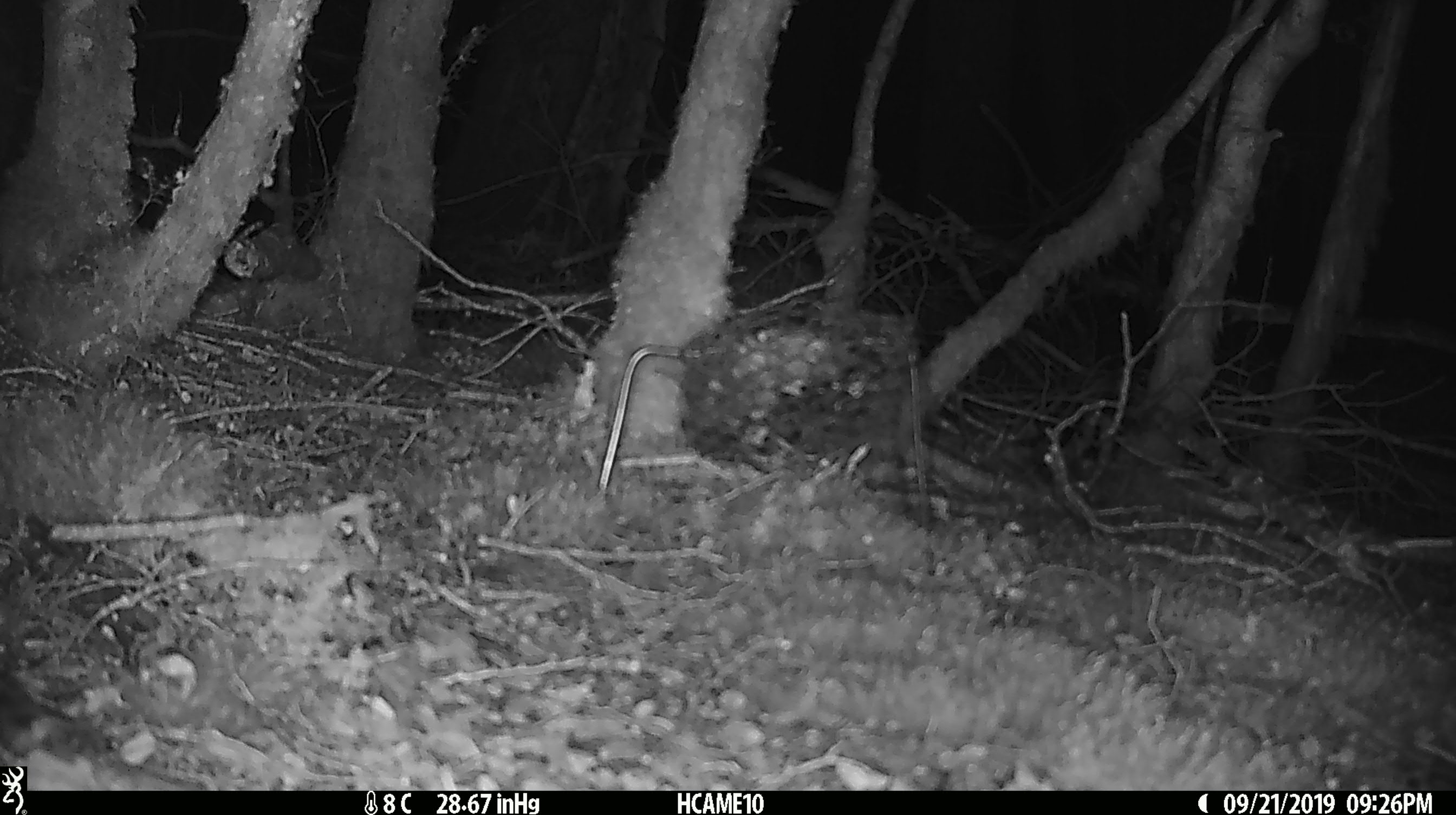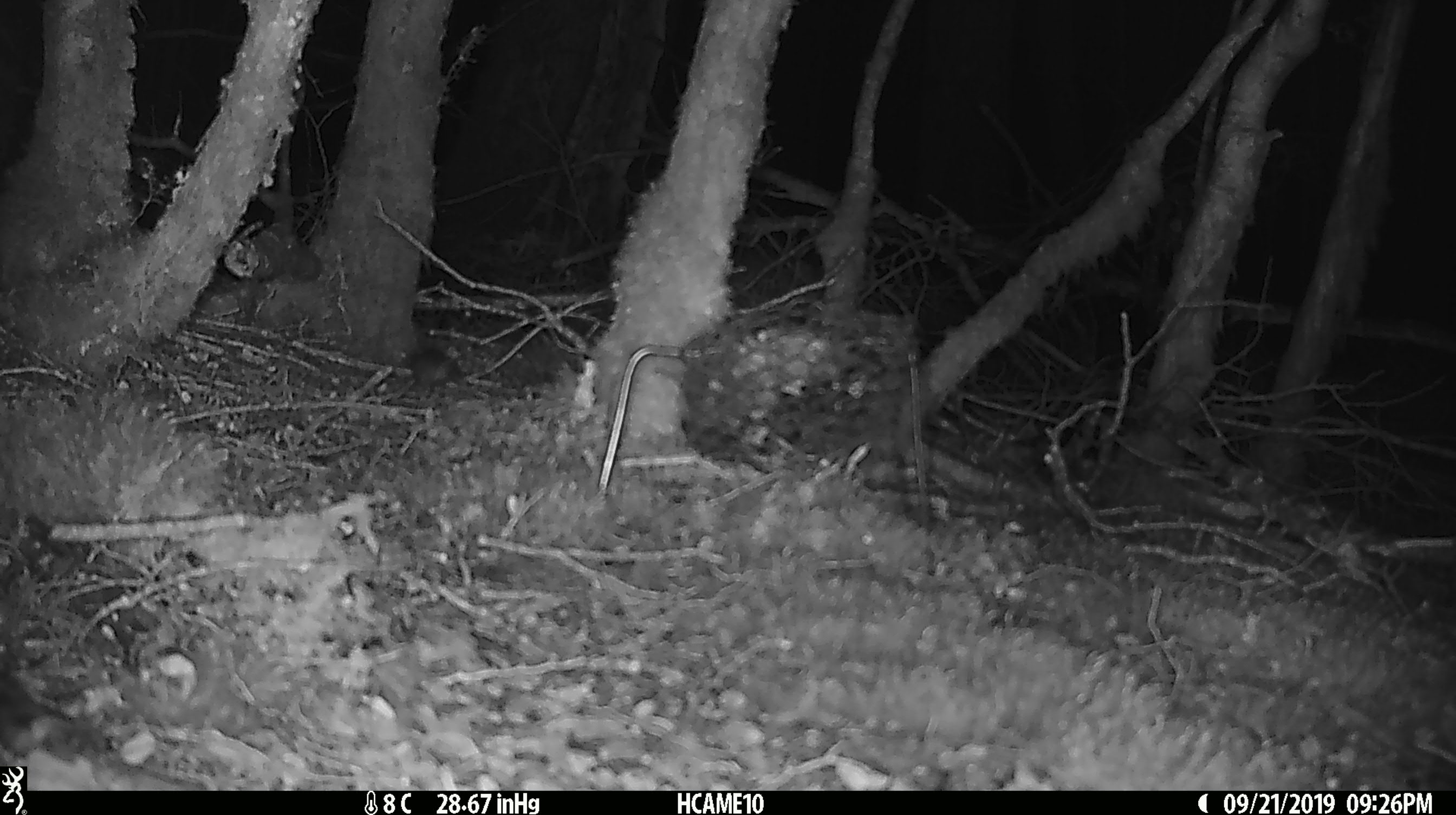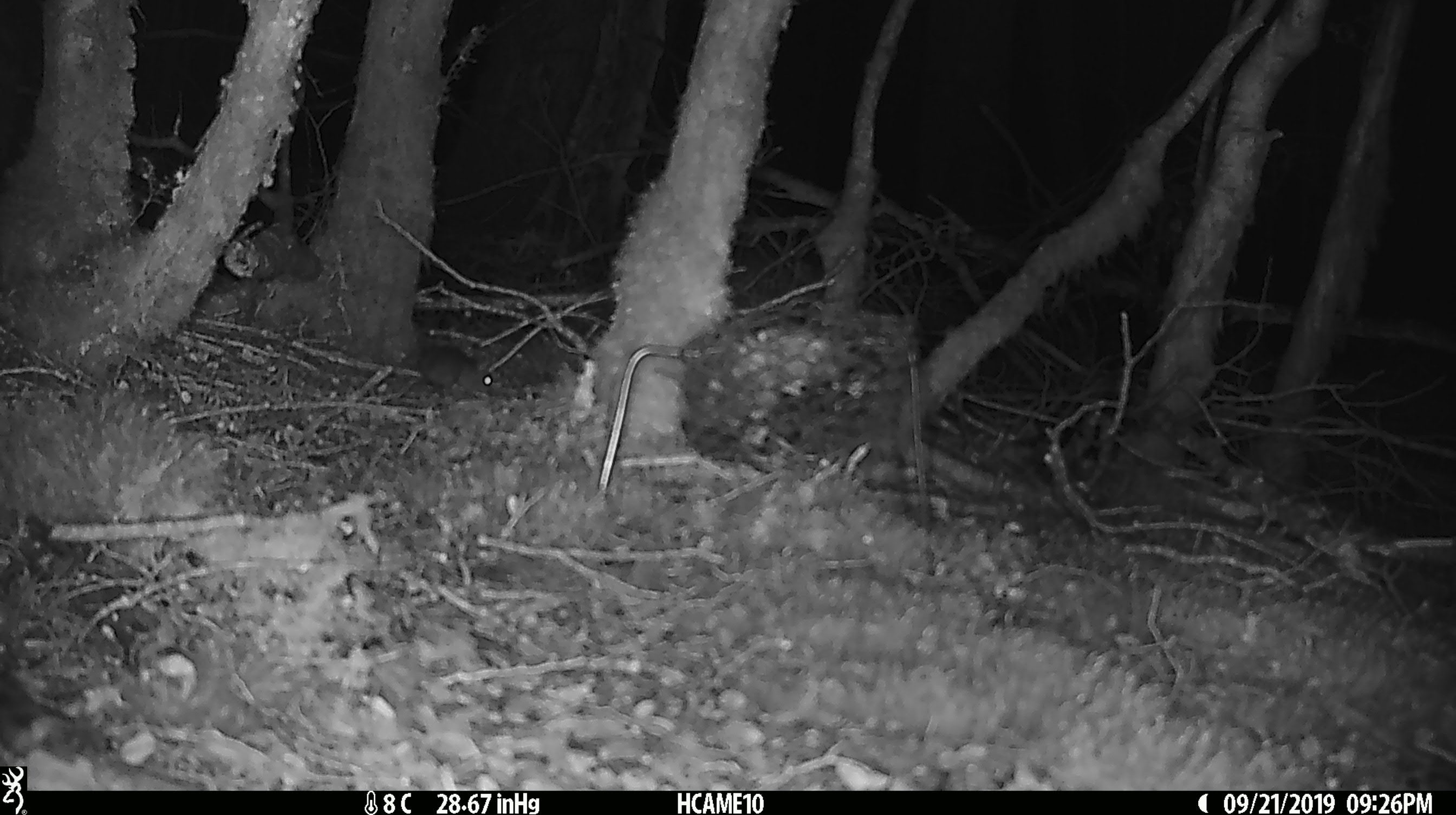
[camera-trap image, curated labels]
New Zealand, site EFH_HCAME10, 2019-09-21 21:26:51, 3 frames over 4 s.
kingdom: Animalia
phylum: Chordata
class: Mammalia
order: Rodentia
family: Muridae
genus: Mus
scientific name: Mus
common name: mouse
Mouse (Mus).